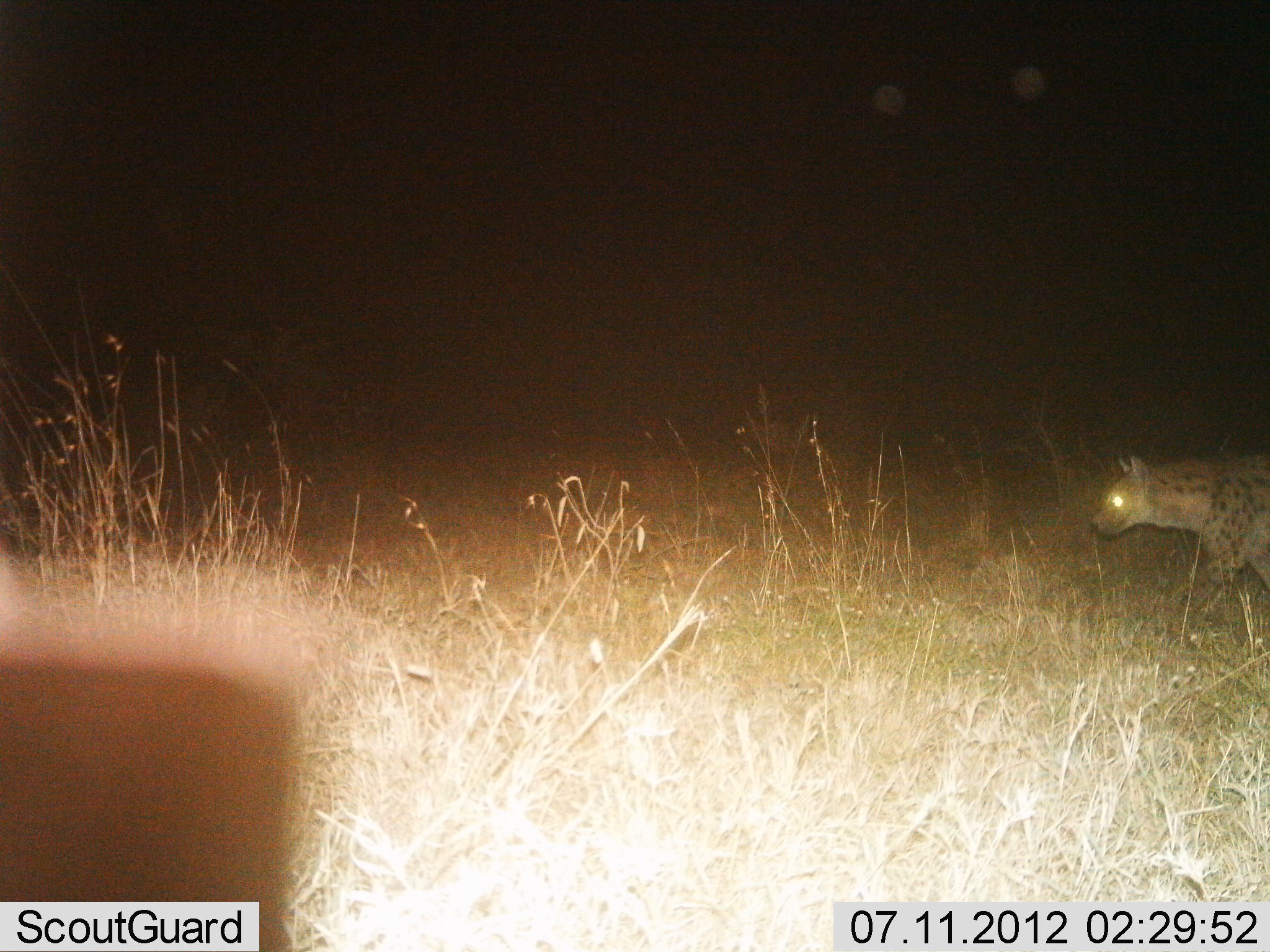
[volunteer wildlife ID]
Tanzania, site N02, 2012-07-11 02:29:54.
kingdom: Animalia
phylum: Chordata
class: Mammalia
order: Carnivora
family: Hyaenidae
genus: Crocuta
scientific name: Crocuta crocuta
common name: spotted hyena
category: hyenaspotted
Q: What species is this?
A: Hyenaspotted (spotted hyena) (Crocuta crocuta).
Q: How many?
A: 1.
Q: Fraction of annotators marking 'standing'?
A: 0%.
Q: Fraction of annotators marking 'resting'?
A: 0%.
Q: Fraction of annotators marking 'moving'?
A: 100%.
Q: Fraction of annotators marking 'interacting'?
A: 0%.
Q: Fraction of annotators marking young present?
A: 0%.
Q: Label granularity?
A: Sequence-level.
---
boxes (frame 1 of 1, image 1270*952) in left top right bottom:
animal: 1092 454 1270 604